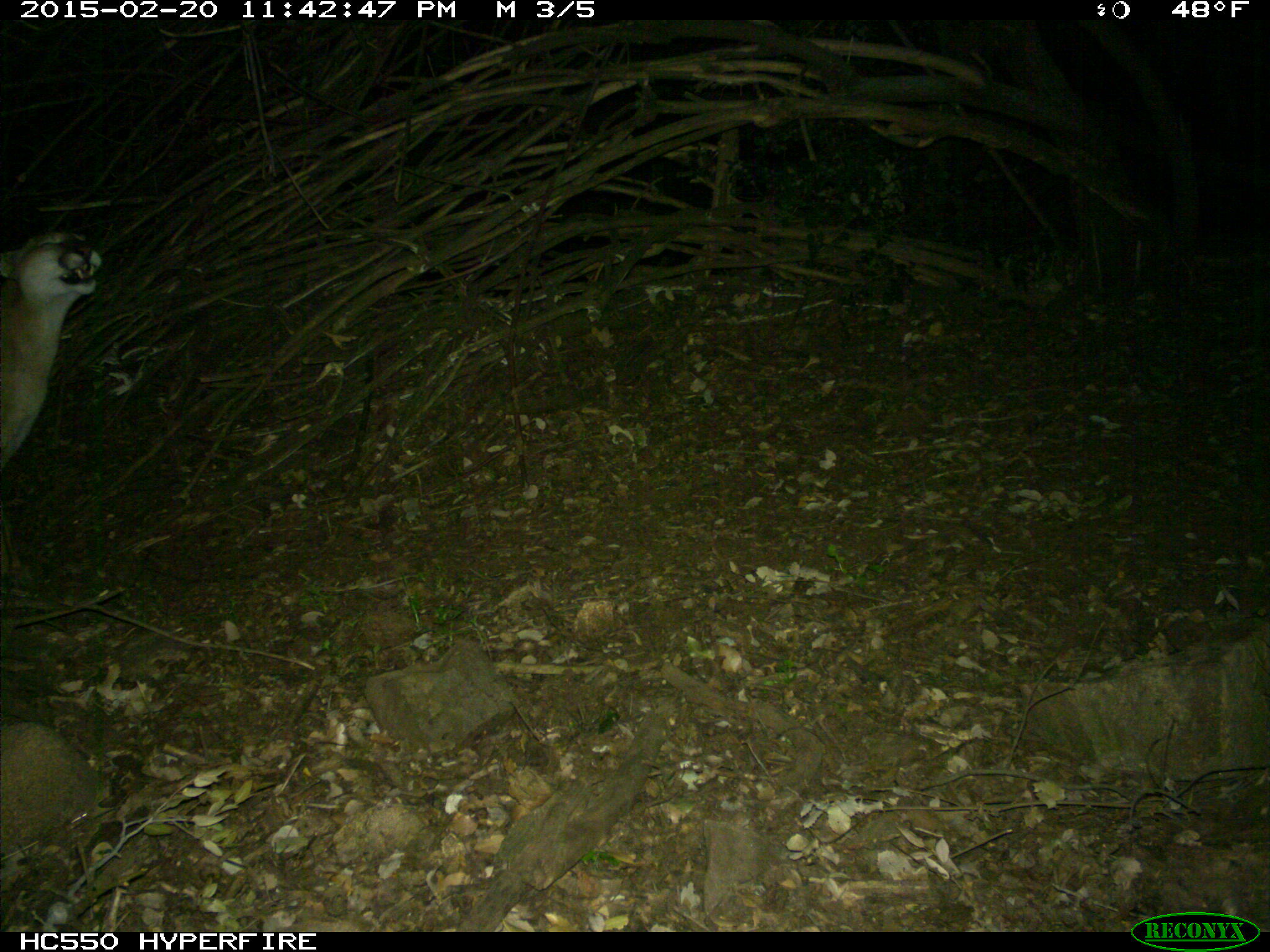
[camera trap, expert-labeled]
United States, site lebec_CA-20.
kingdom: Animalia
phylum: Chordata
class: Mammalia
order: Carnivora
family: Felidae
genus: Puma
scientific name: Puma concolor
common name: mountain lion